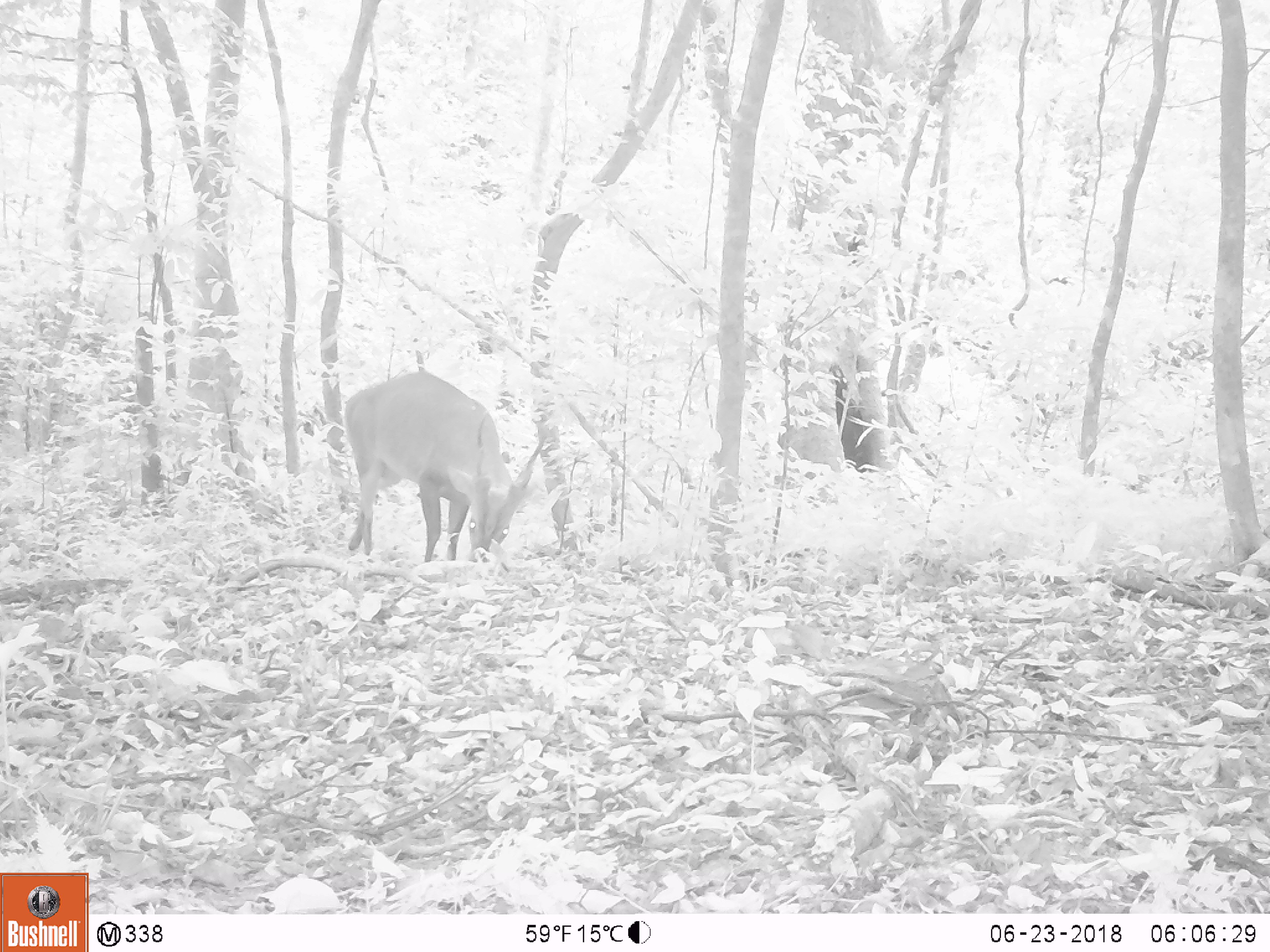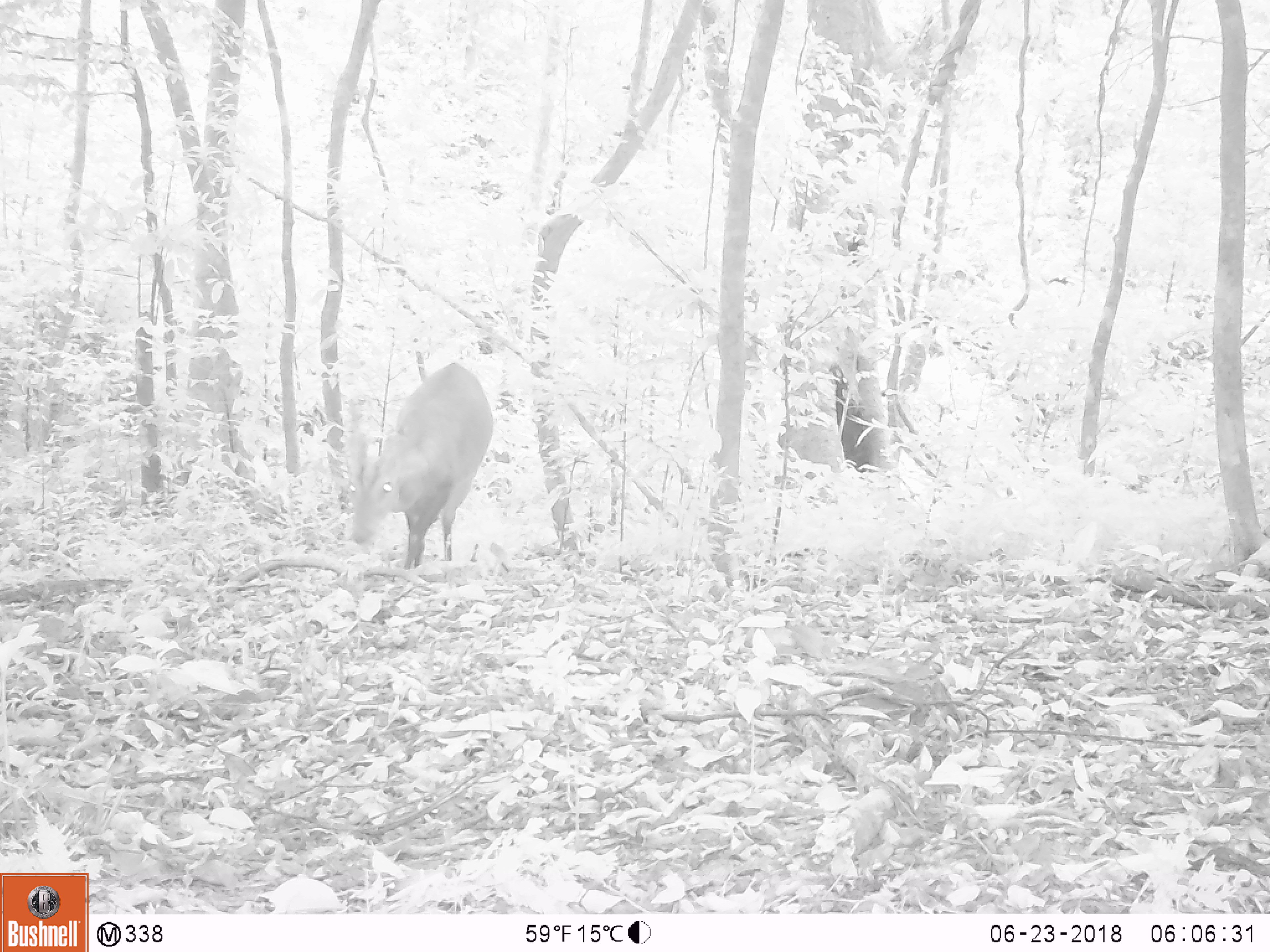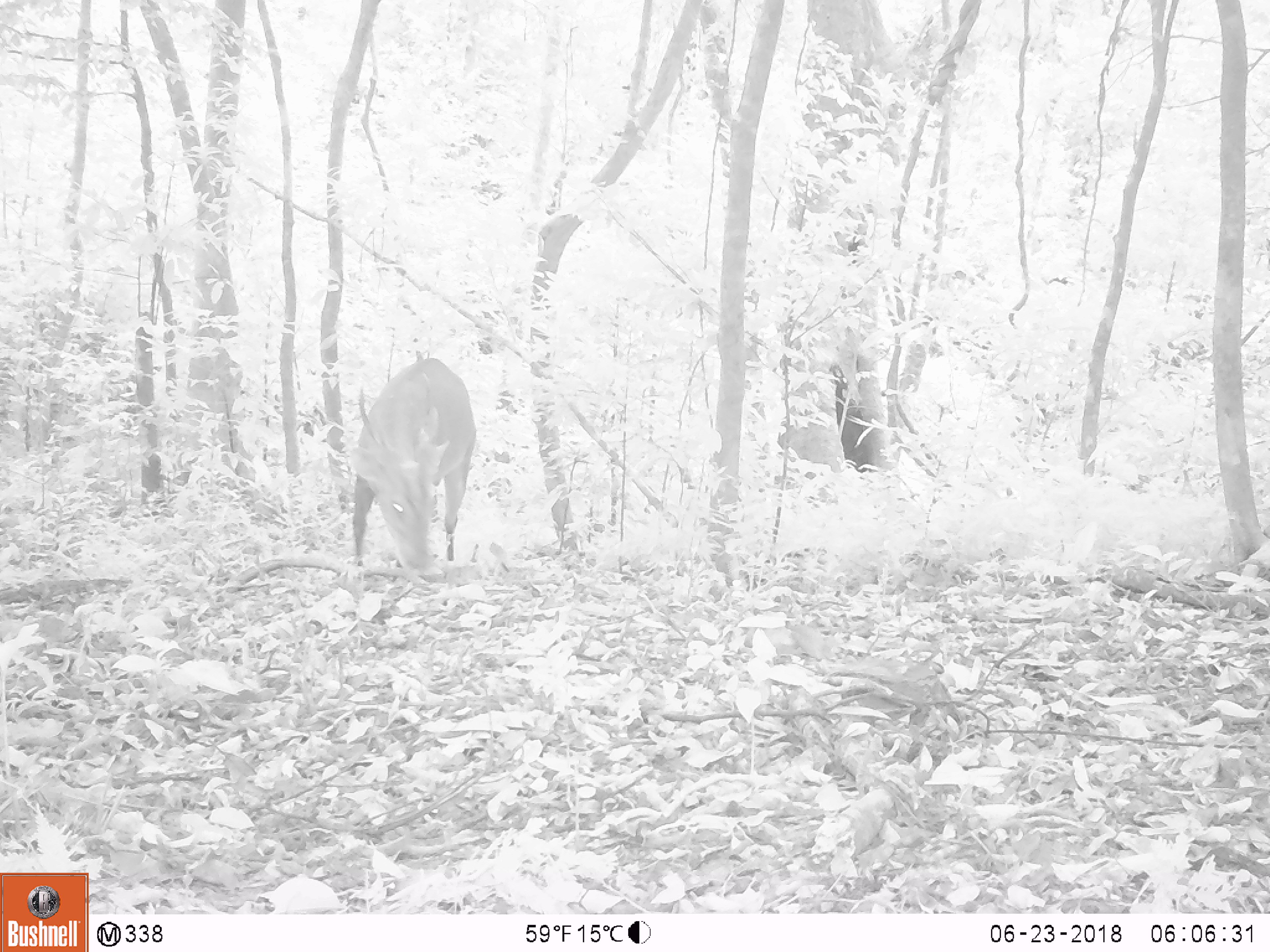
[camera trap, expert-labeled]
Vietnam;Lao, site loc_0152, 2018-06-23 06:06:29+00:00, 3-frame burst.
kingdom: Animalia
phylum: Chordata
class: Mammalia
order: Artiodactyla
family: Cervidae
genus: Muntiacus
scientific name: Muntiacus vuquangensis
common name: large-antlered muntjac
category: large antlered muntjac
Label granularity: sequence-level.